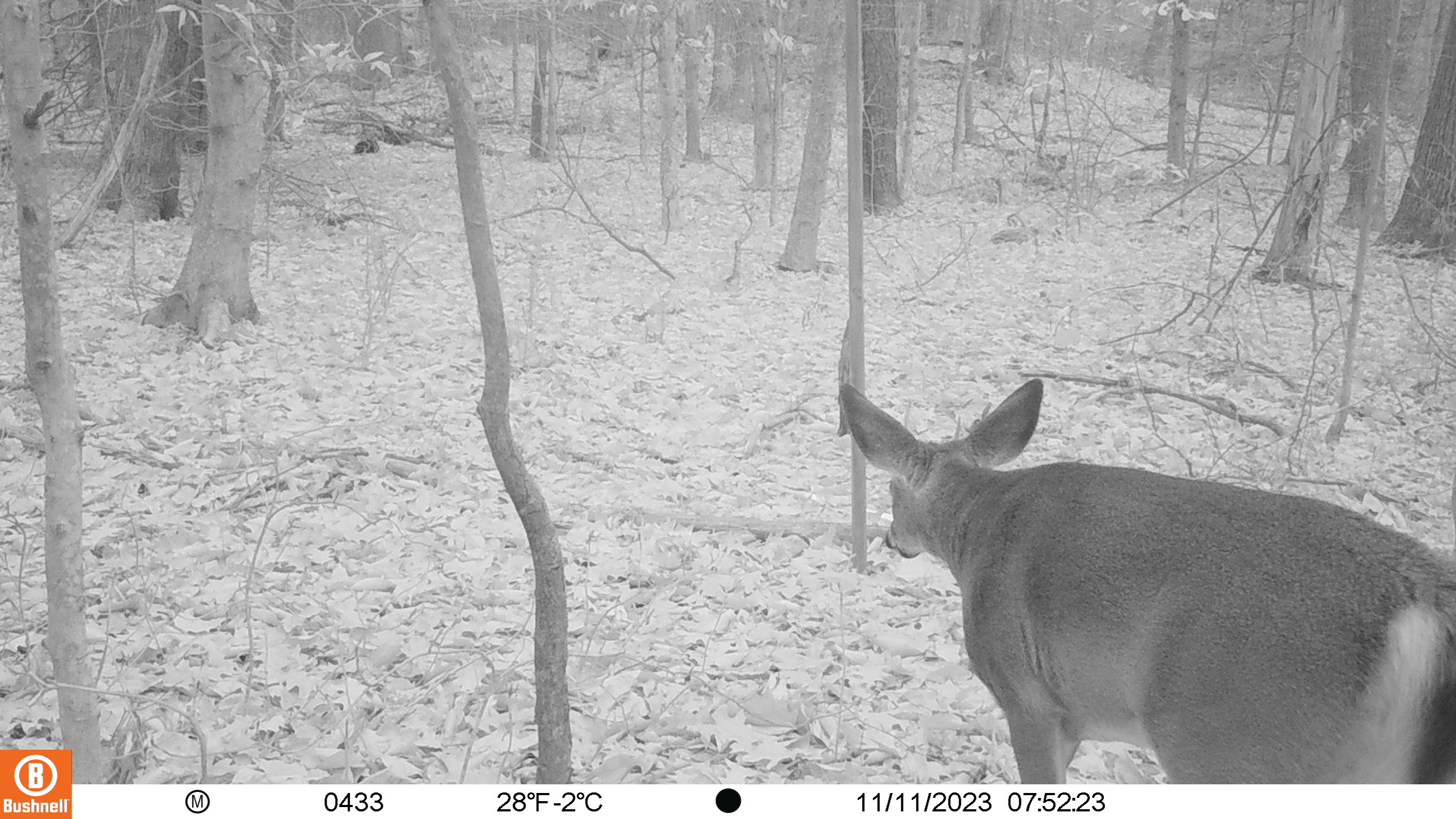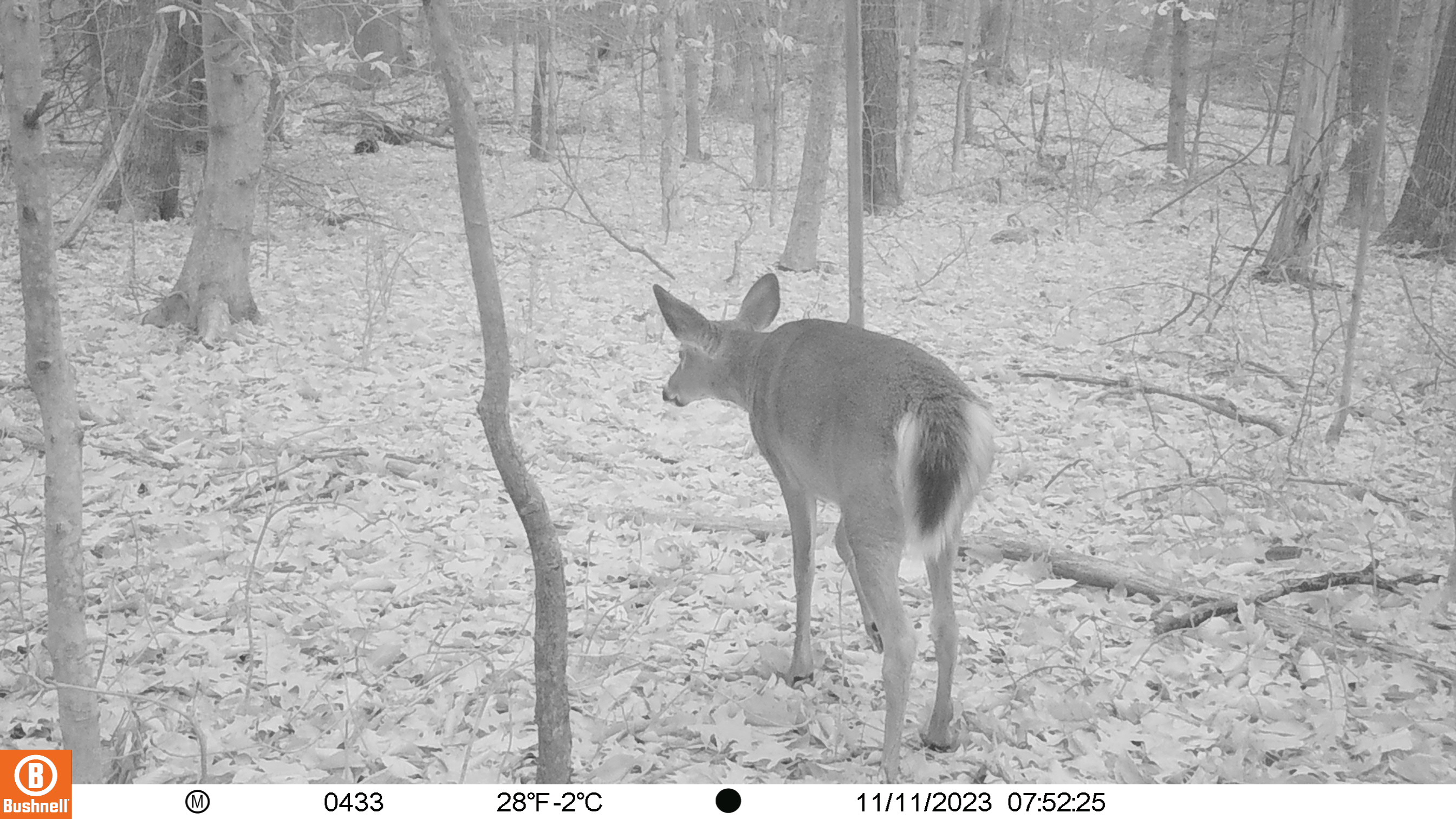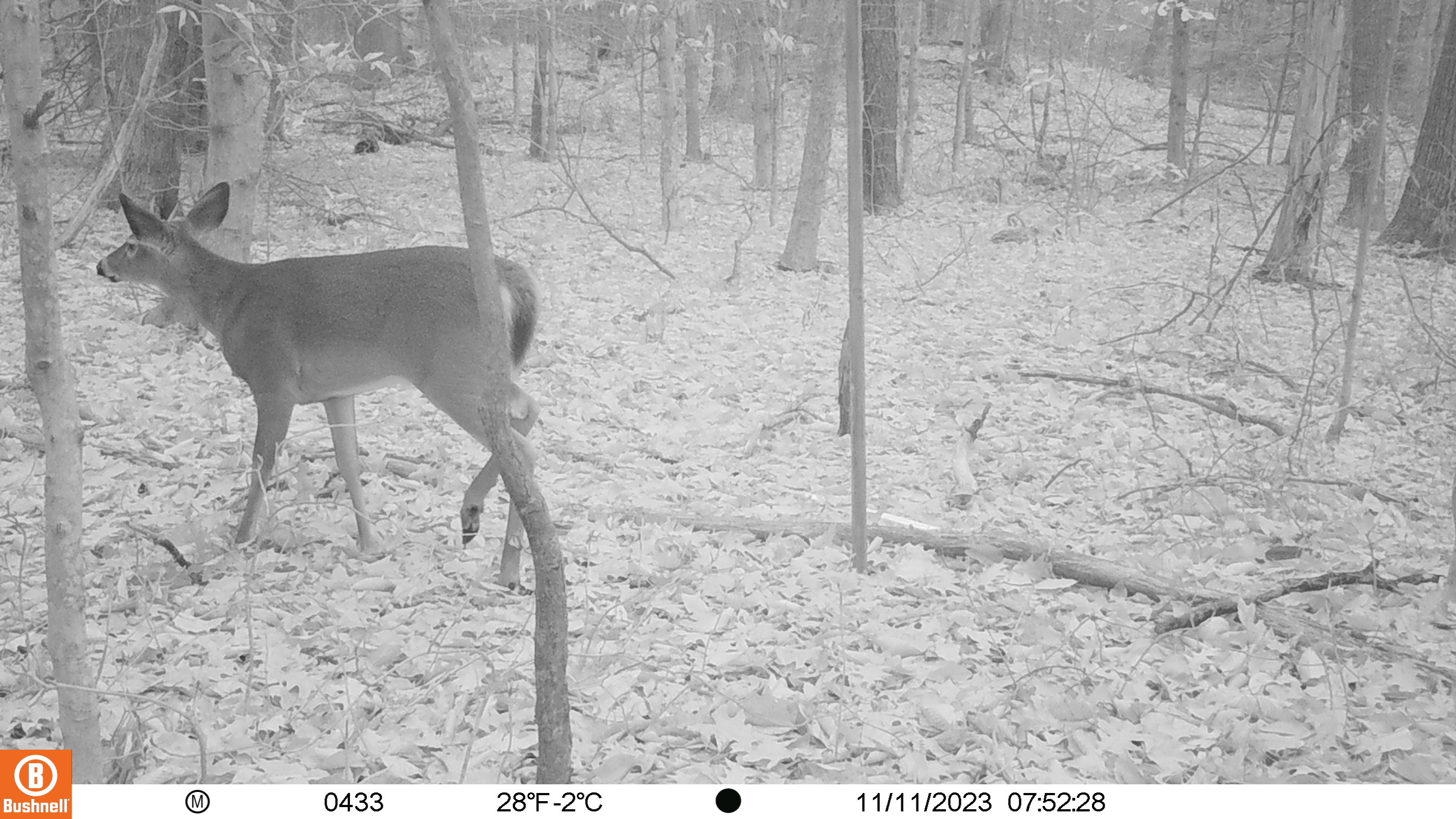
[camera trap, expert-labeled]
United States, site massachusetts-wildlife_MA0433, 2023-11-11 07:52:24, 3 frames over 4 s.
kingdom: Animalia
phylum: Chordata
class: Mammalia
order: Artiodactyla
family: Cervidae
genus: Odocoileus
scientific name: Odocoileus virginianus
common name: white-tailed deer